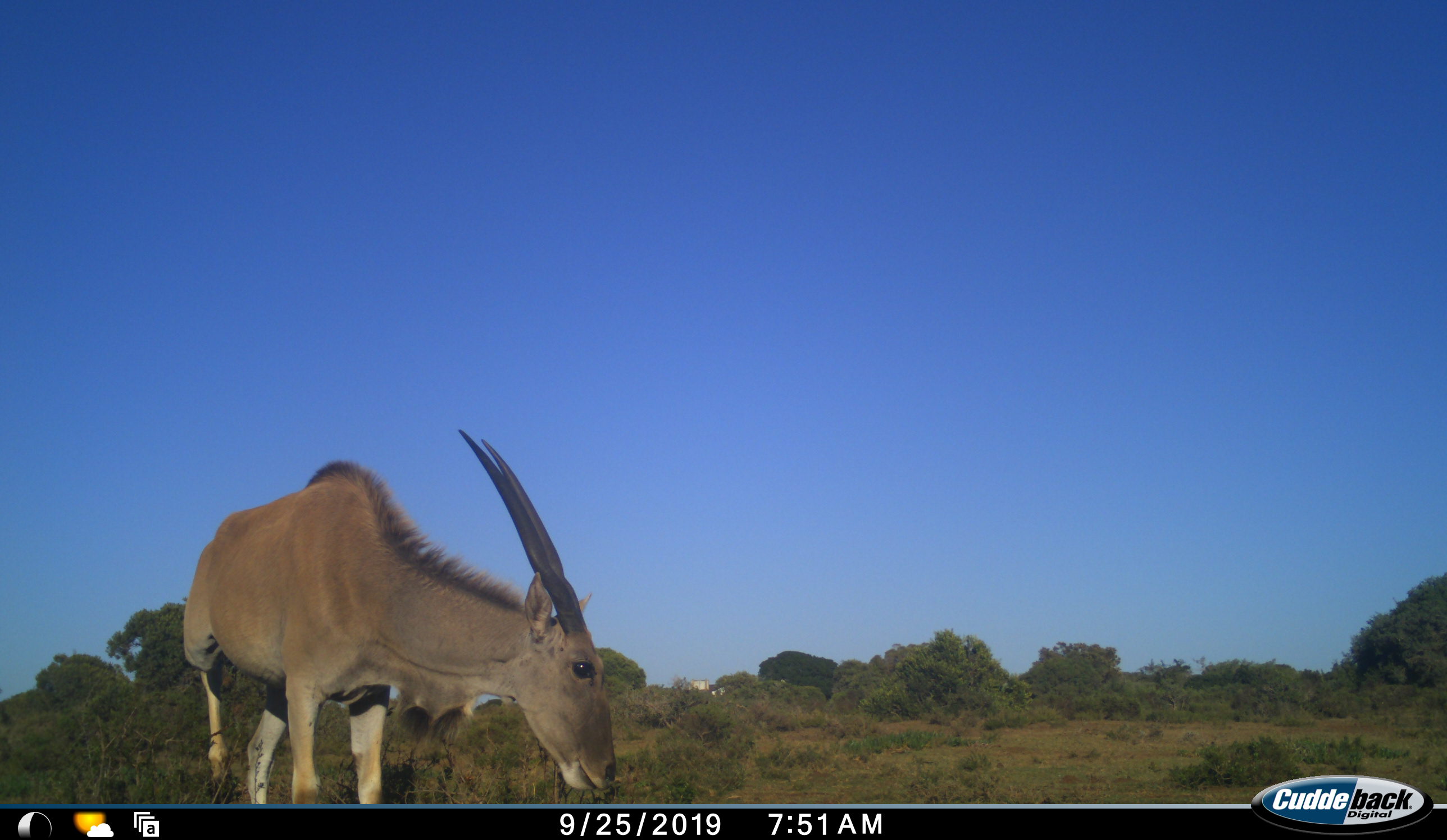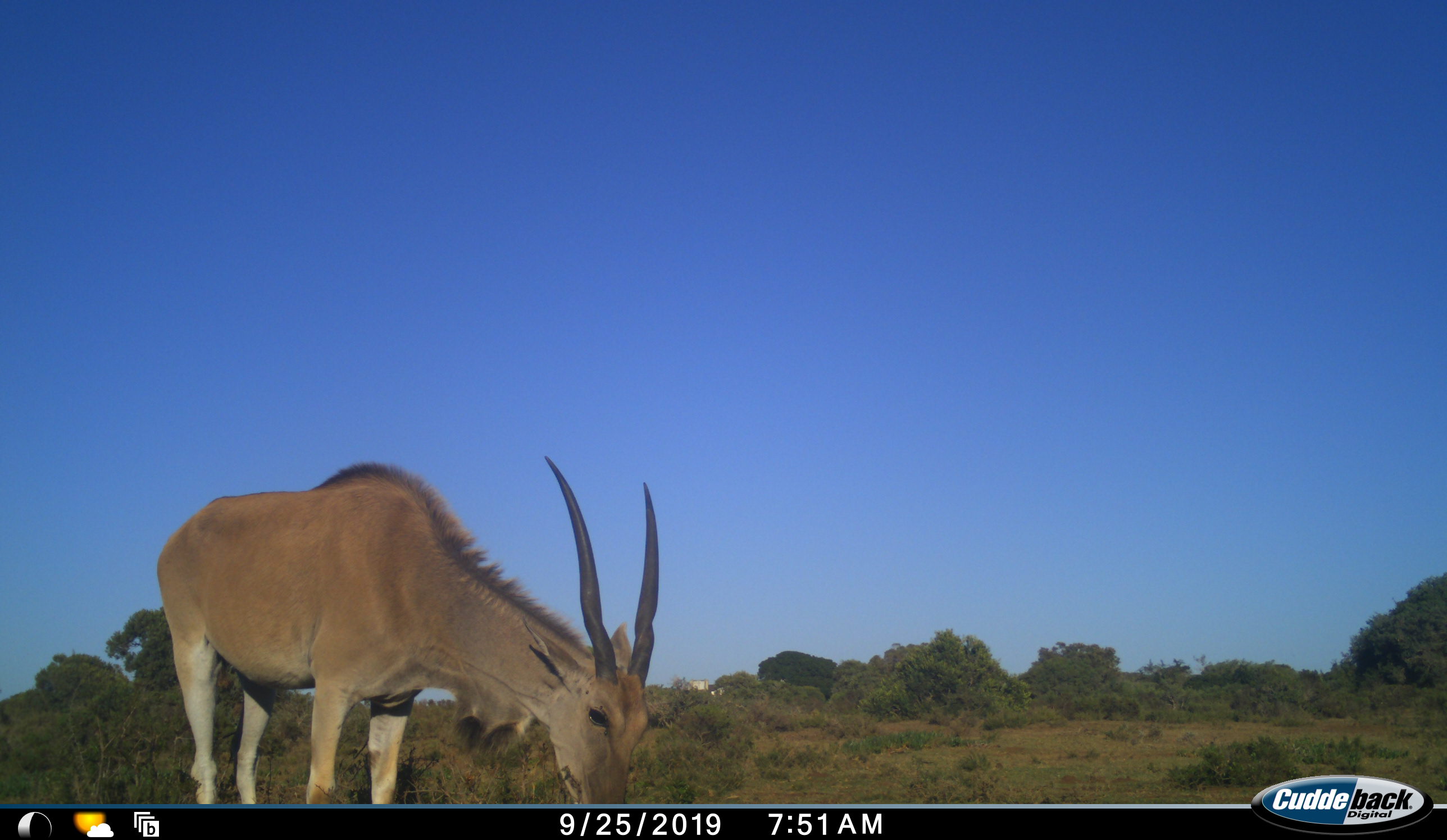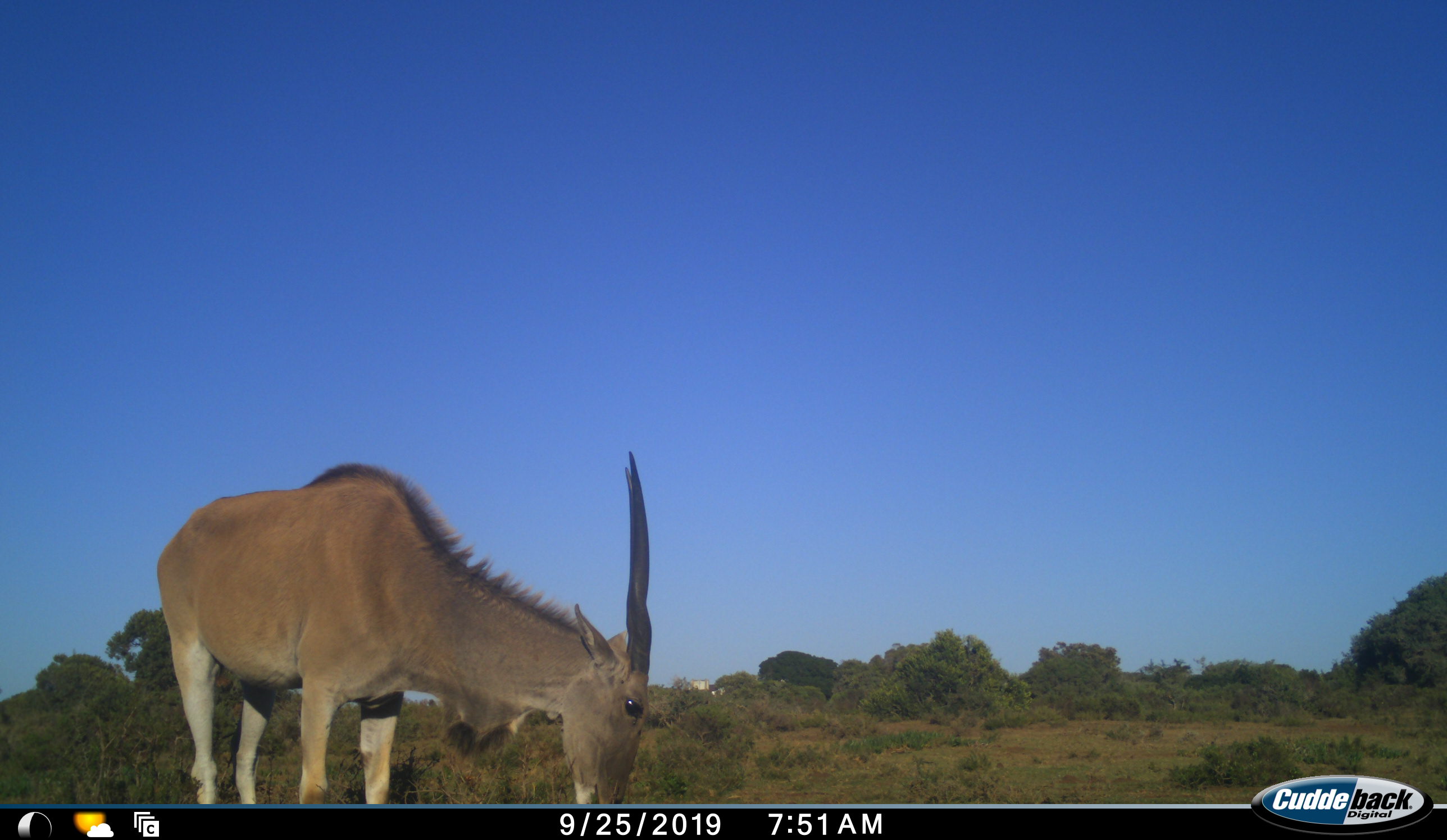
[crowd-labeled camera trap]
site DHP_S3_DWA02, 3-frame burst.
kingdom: Animalia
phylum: Chordata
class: Mammalia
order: Artiodactyla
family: Bovidae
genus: Tragelaphus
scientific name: Tragelaphus oryx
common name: eland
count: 1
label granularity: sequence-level